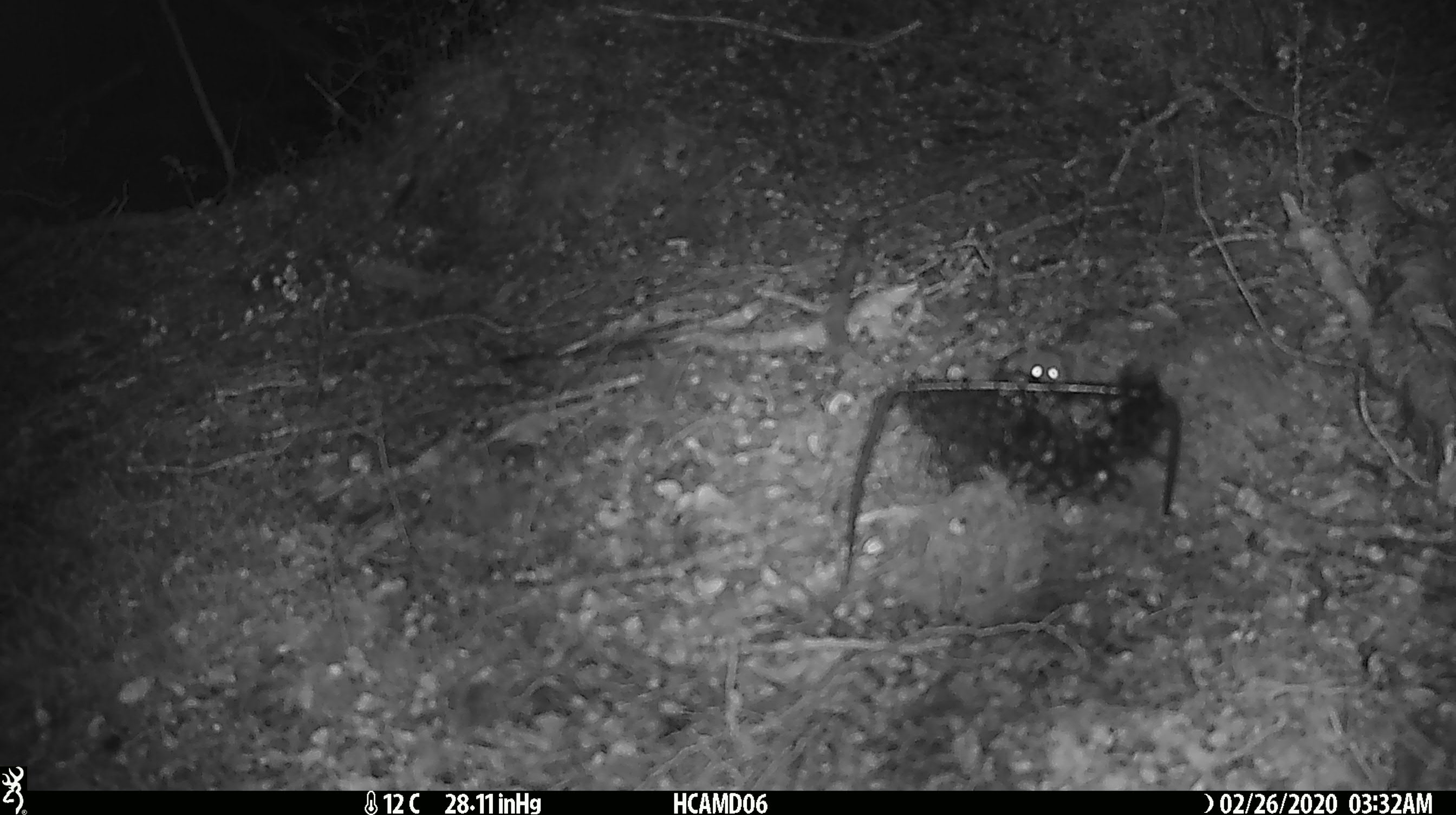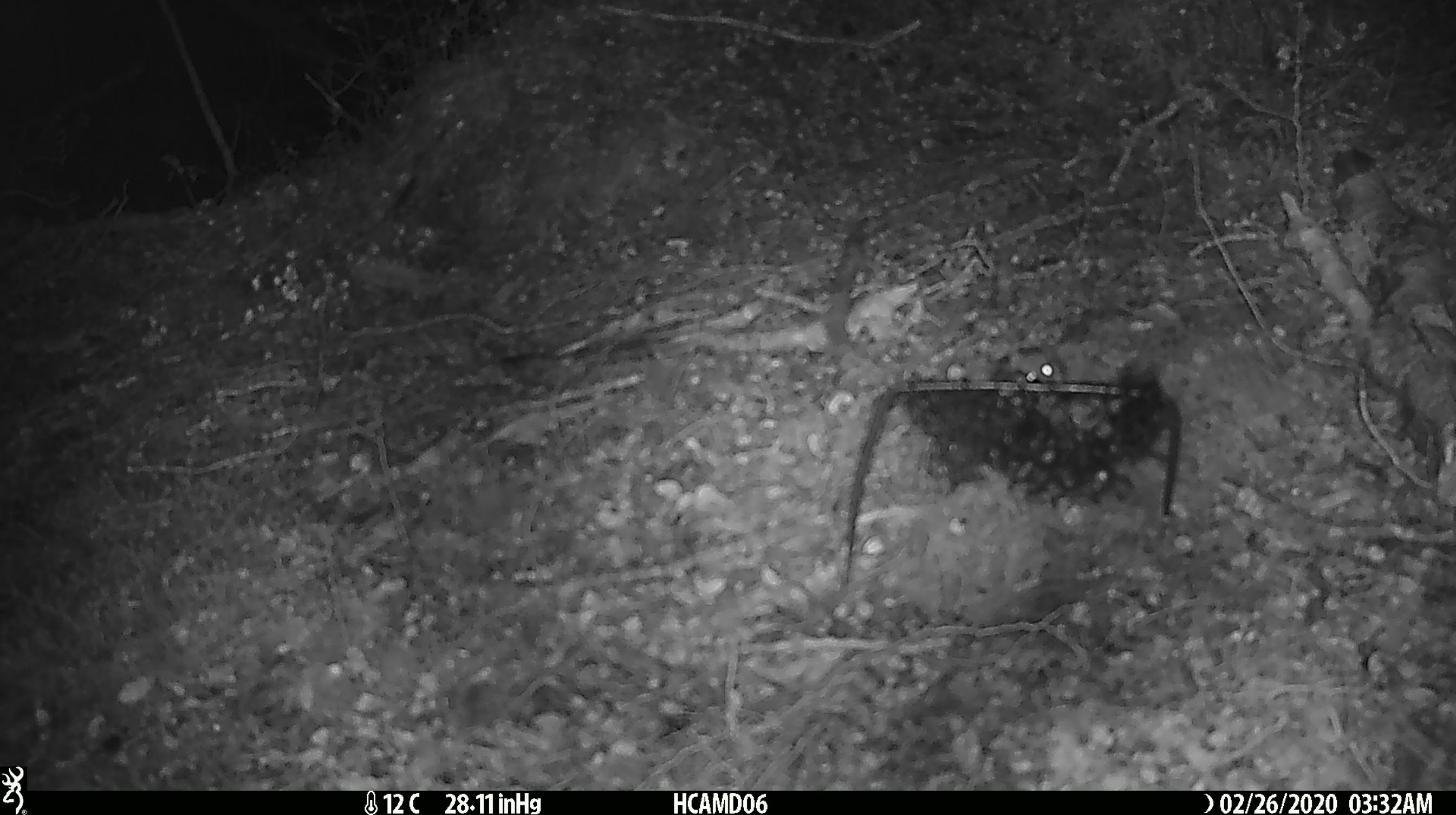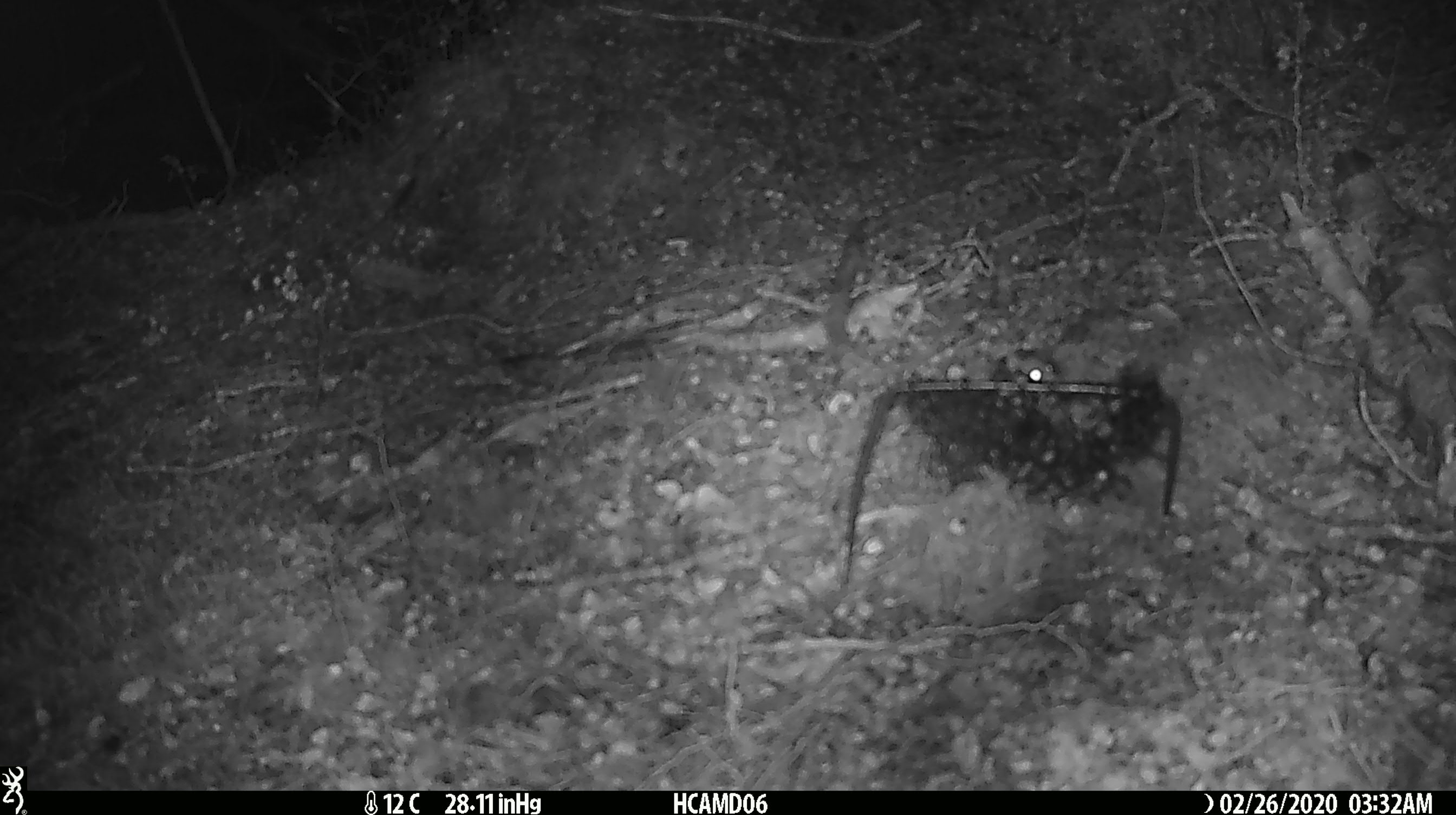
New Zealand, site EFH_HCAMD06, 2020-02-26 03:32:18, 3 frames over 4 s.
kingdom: Animalia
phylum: Chordata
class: Mammalia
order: Rodentia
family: Muridae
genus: Mus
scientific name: Mus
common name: mouse